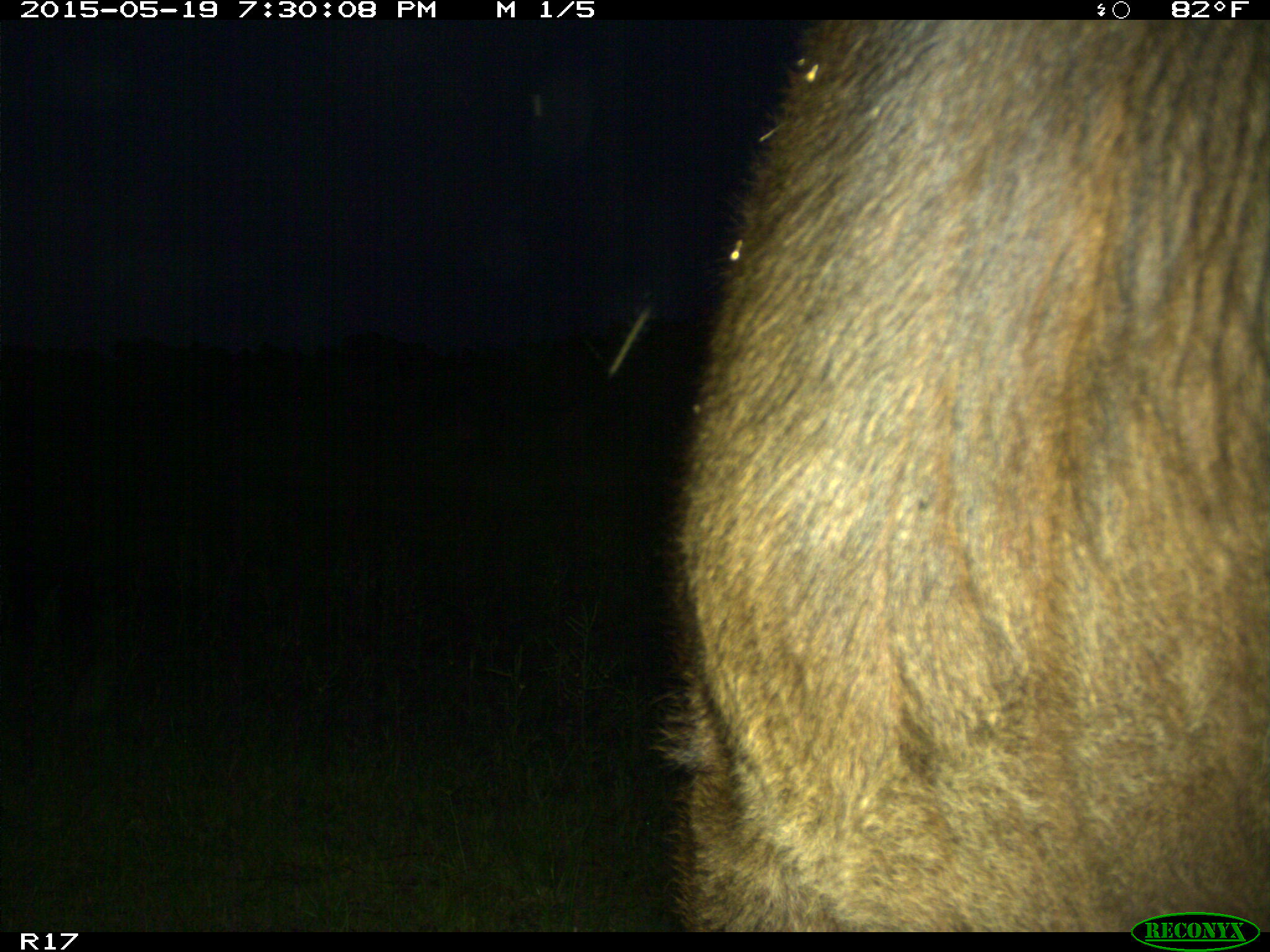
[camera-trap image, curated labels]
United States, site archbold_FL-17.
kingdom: Animalia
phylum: Chordata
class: Mammalia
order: Artiodactyla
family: Bovidae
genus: Bos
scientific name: Bos taurus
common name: domestic cow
Bos taurus (domestic cow).